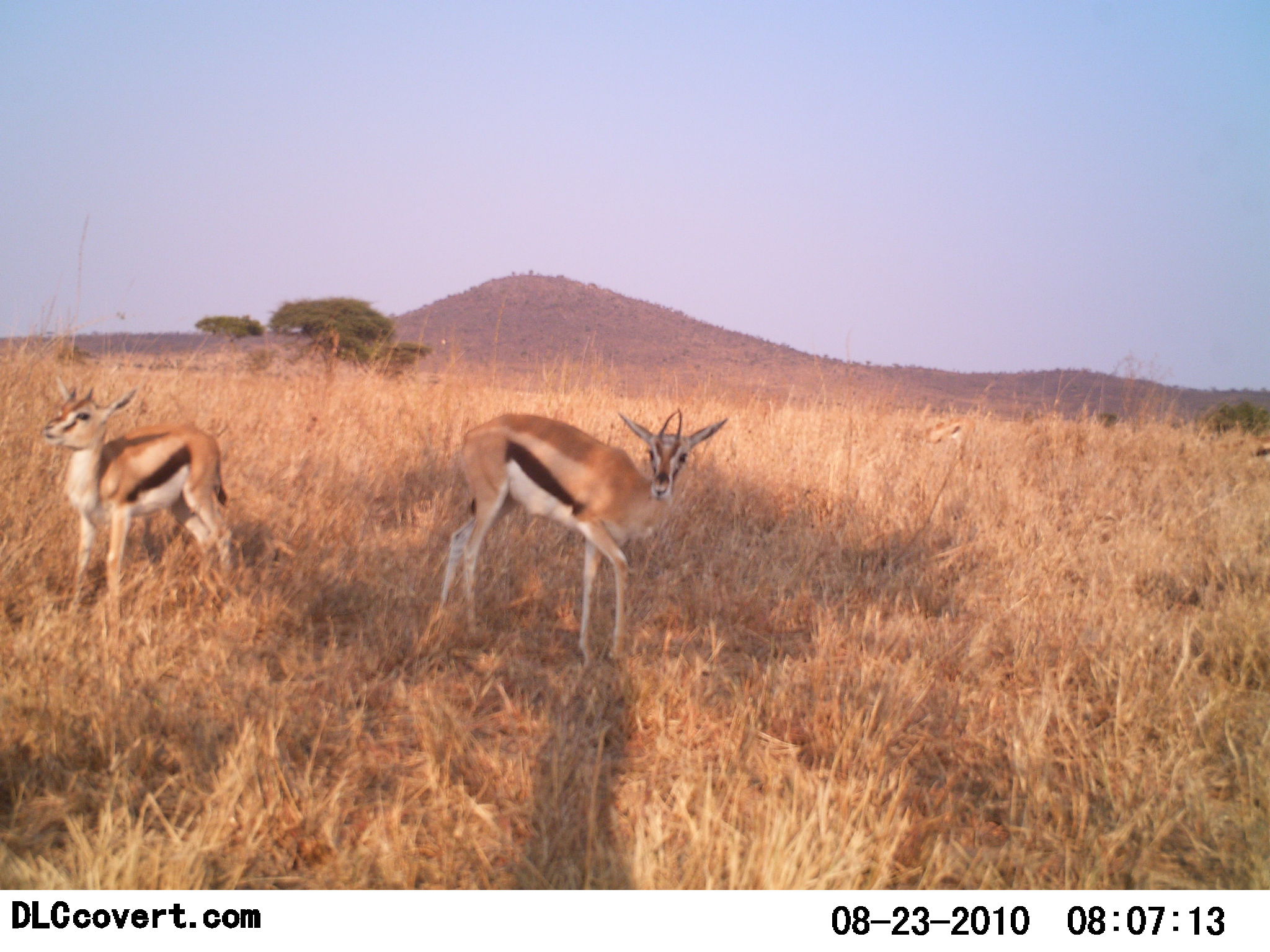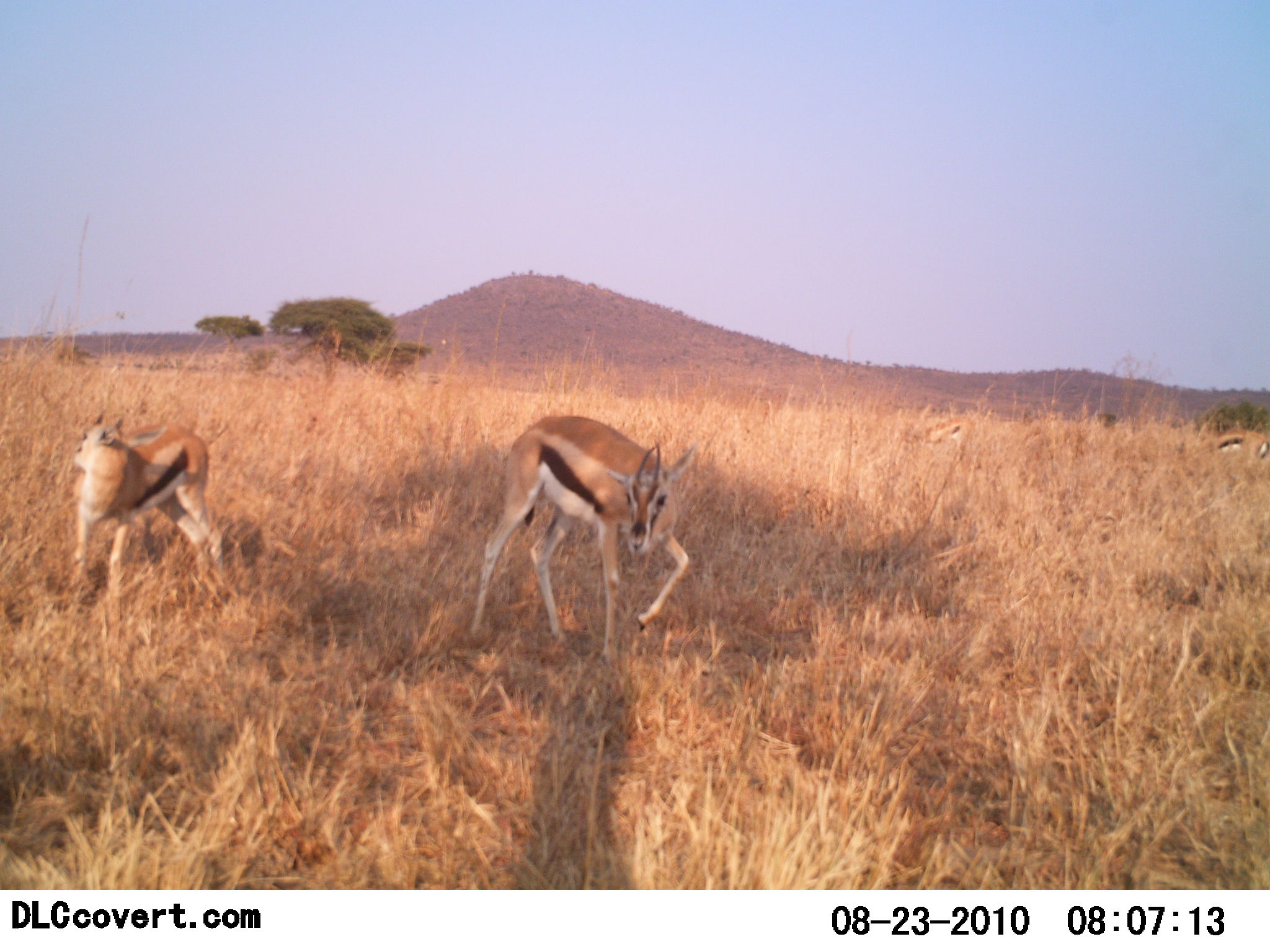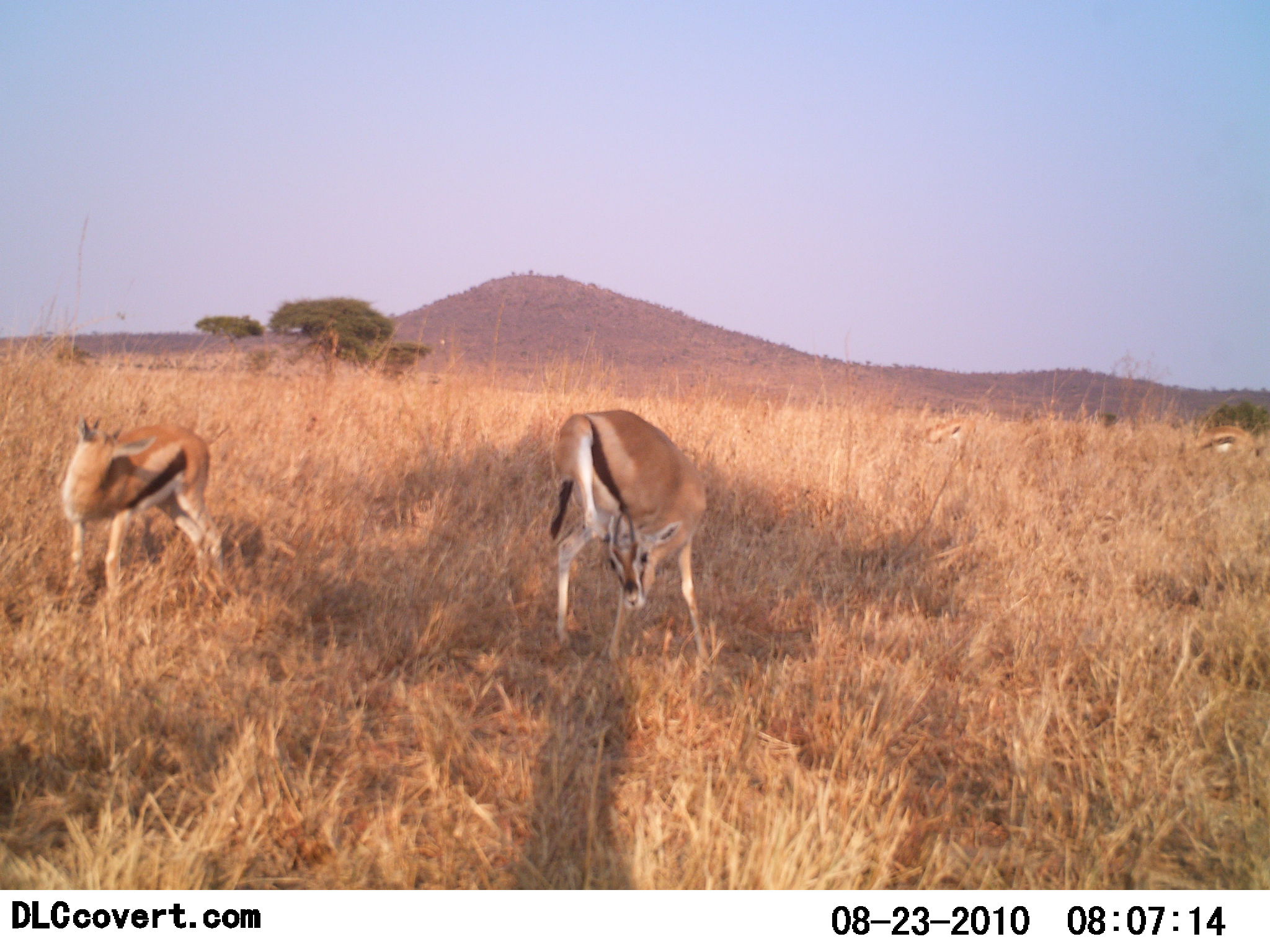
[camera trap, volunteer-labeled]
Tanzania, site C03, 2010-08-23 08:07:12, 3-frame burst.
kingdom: Animalia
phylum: Chordata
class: Mammalia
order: Artiodactyla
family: Bovidae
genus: Eudorcas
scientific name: Eudorcas thomsonii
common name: thomson's gazelle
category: gazellethomsons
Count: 4.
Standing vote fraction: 50%.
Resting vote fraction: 0%.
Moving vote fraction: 64%.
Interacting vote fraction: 7%.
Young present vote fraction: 21%.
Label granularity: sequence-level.